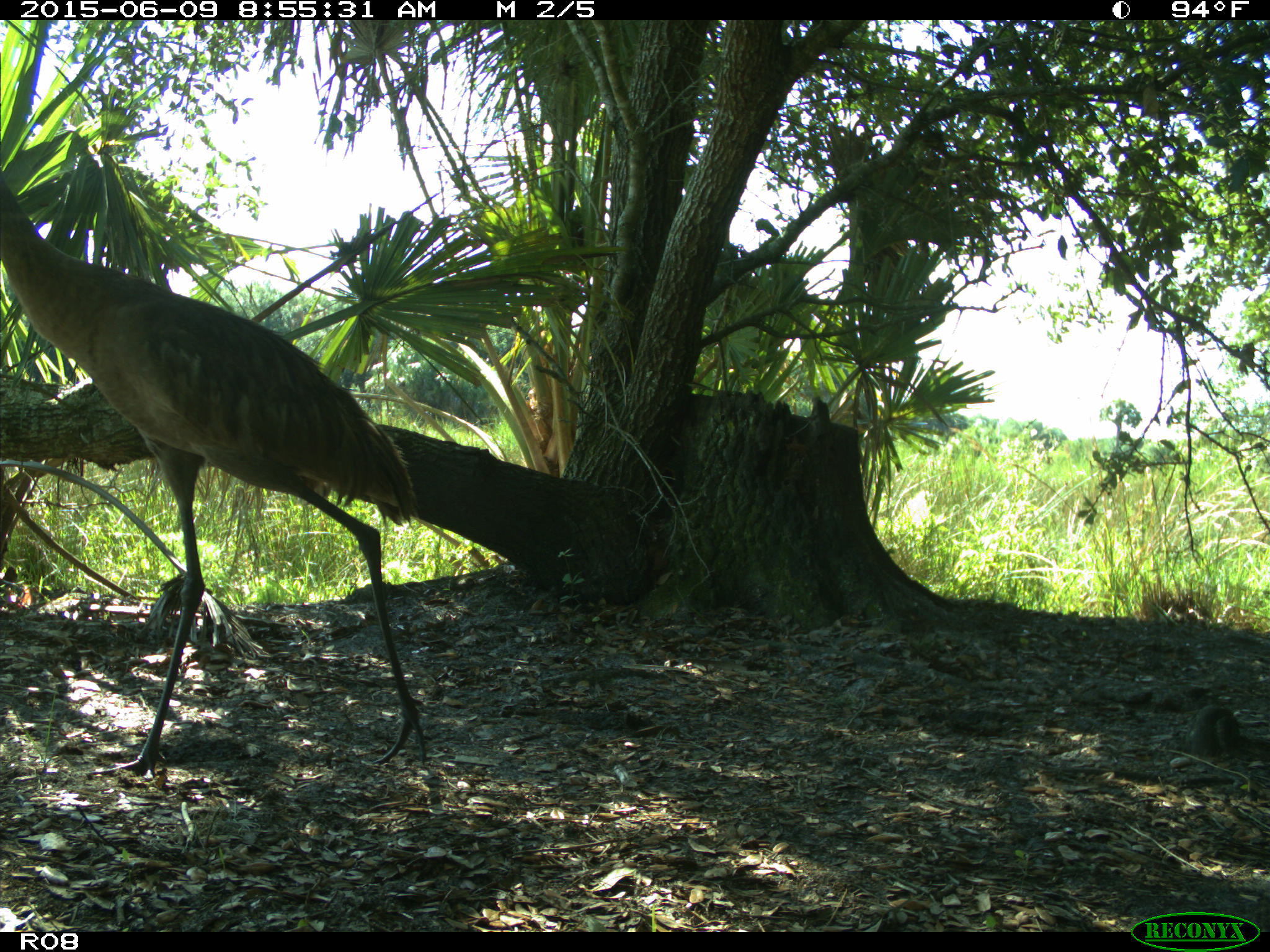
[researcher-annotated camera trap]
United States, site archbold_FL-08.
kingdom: Animalia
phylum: Chordata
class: Aves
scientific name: Aves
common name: birds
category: unidentified bird